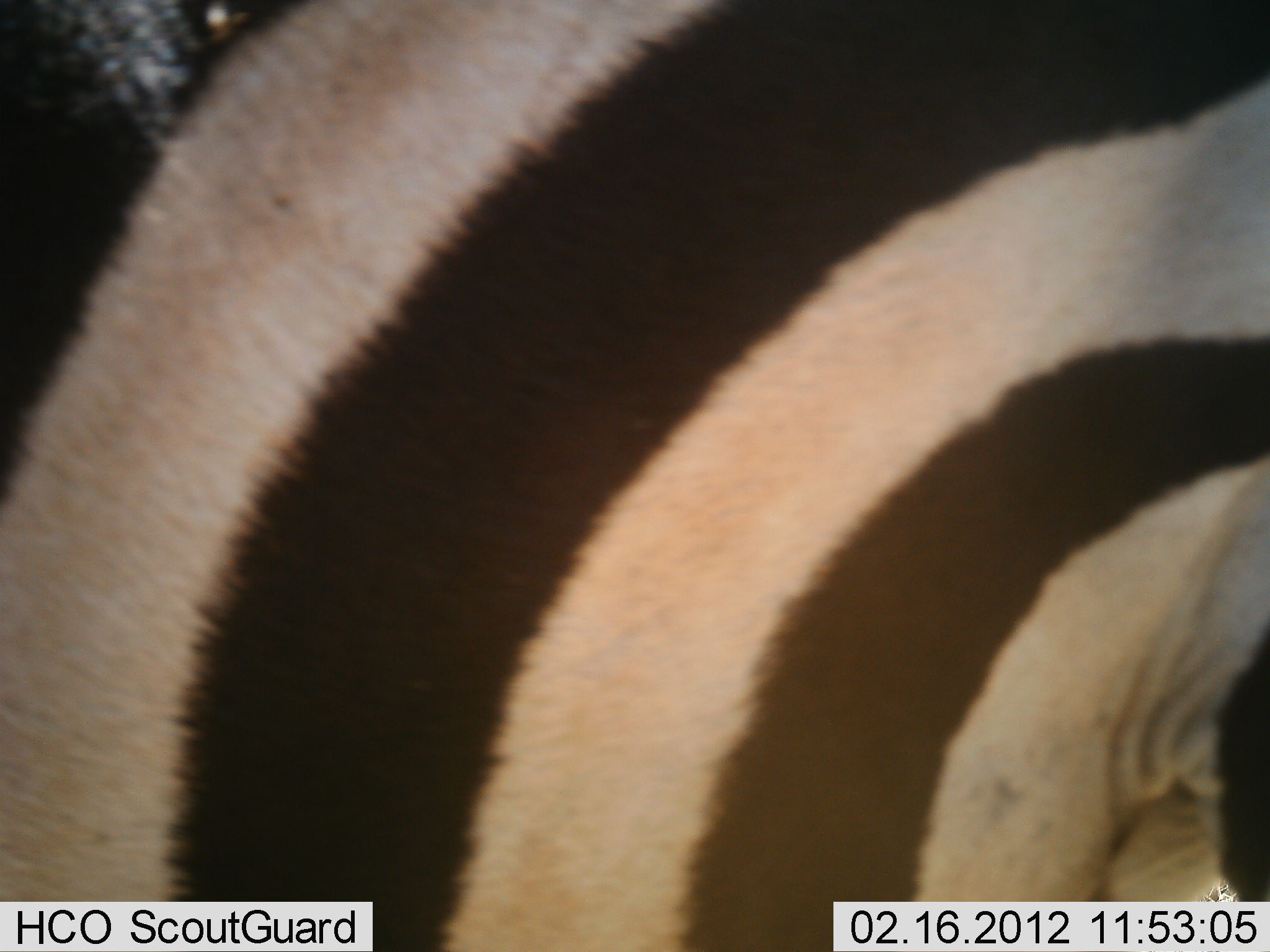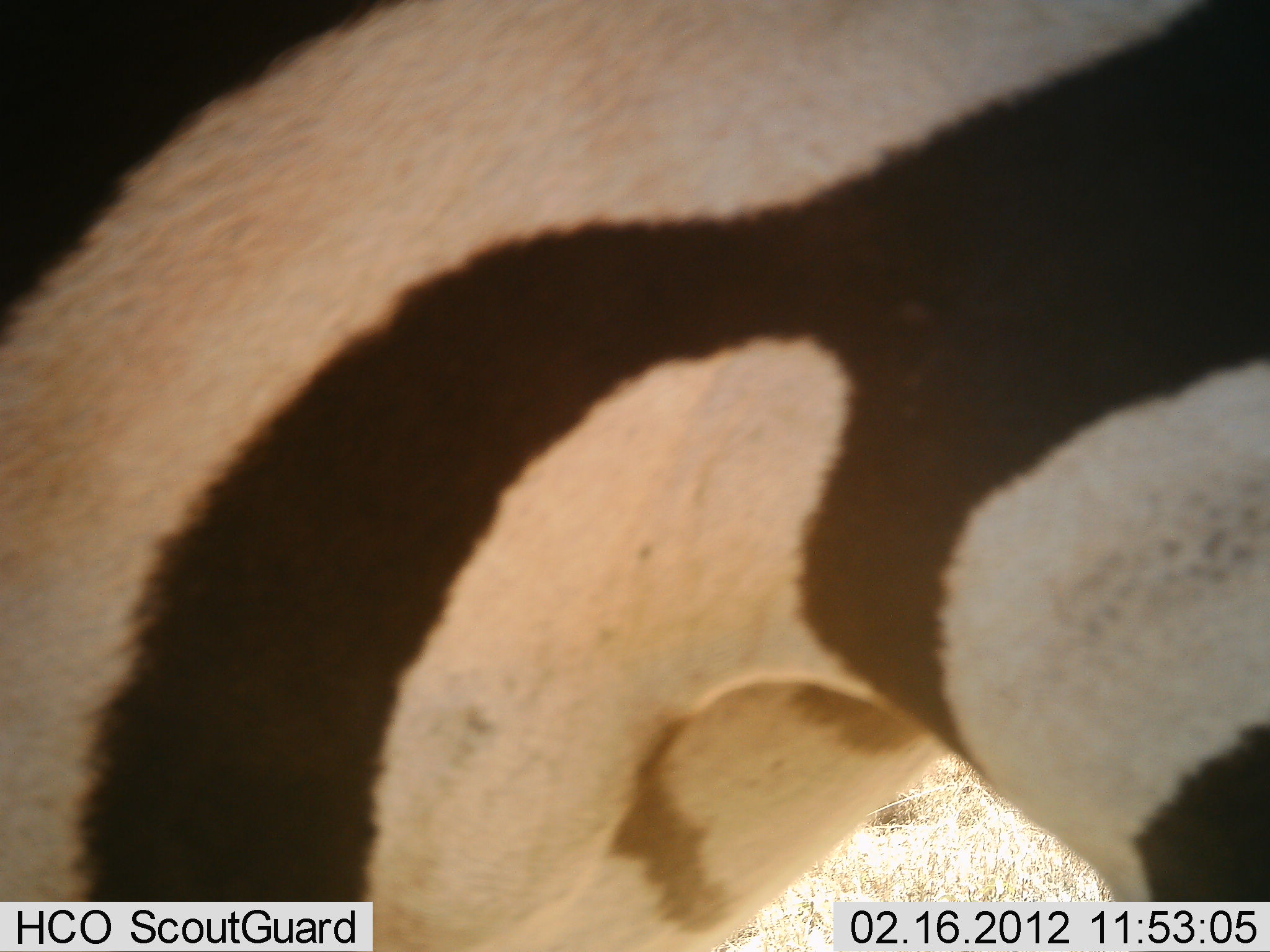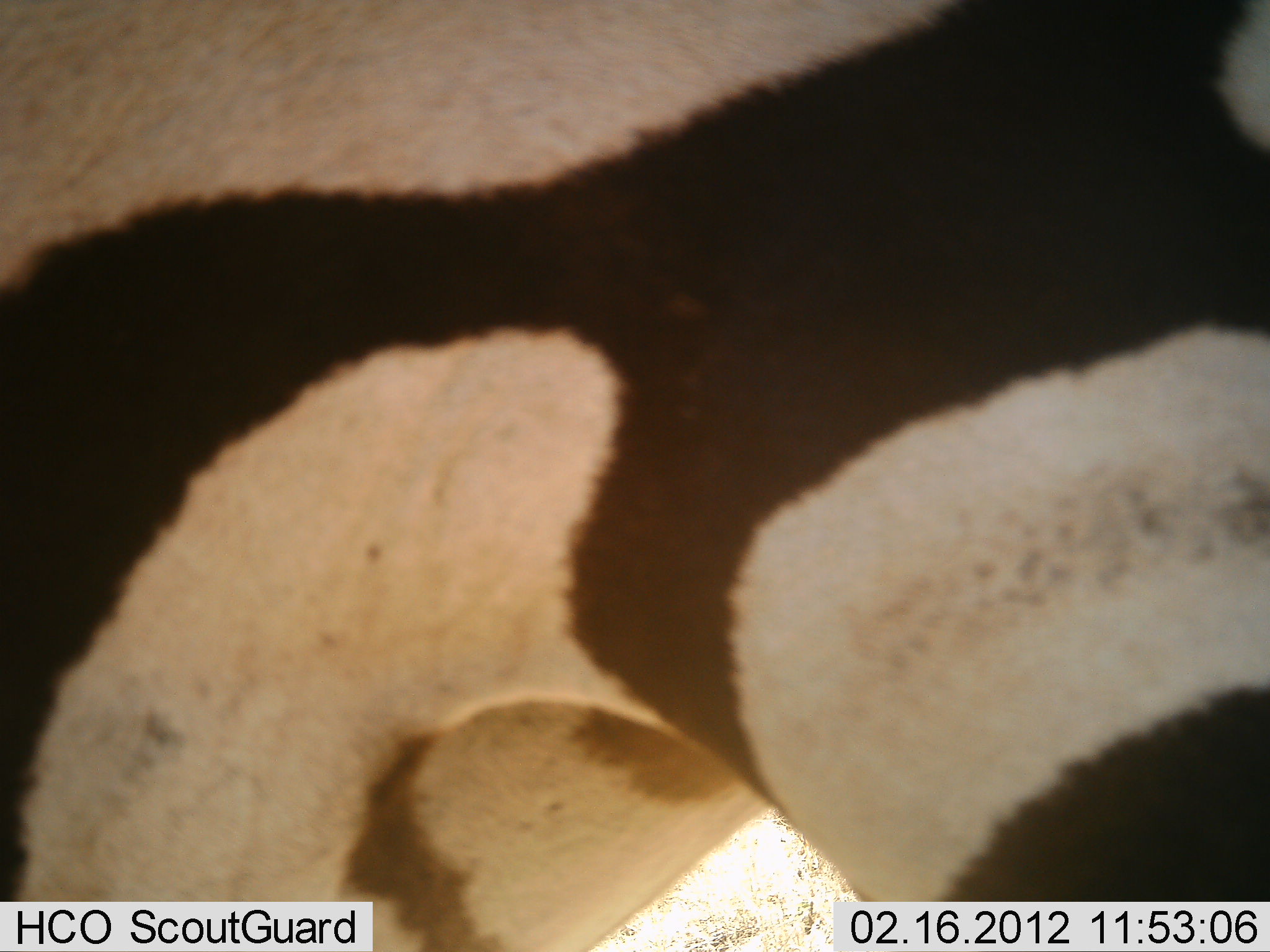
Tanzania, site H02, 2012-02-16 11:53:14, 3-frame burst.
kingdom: Animalia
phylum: Chordata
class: Mammalia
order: Perissodactyla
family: Equidae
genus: Equus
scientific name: Equus quagga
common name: plains zebra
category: zebra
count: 1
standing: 62%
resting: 0%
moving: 38%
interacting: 0%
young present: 0%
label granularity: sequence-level